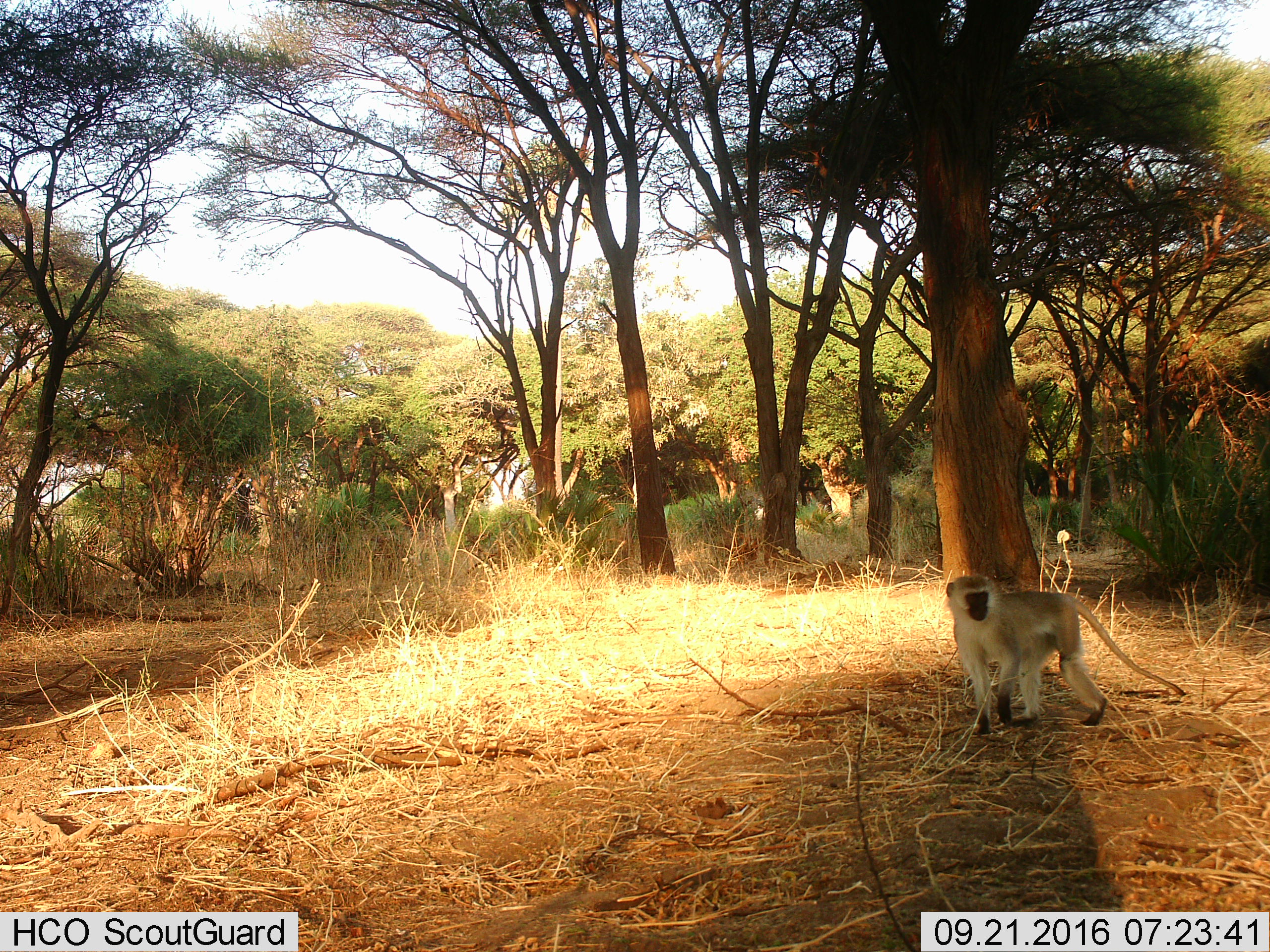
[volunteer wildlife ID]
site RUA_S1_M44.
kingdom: Animalia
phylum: Chordata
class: Mammalia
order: Primates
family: Cercopithecidae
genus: Chlorocebus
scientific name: Chlorocebus pygerythrus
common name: vervet monkey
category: monkeyvervet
Monkeyvervet (vervet monkey) (Chlorocebus pygerythrus), count 1. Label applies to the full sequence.